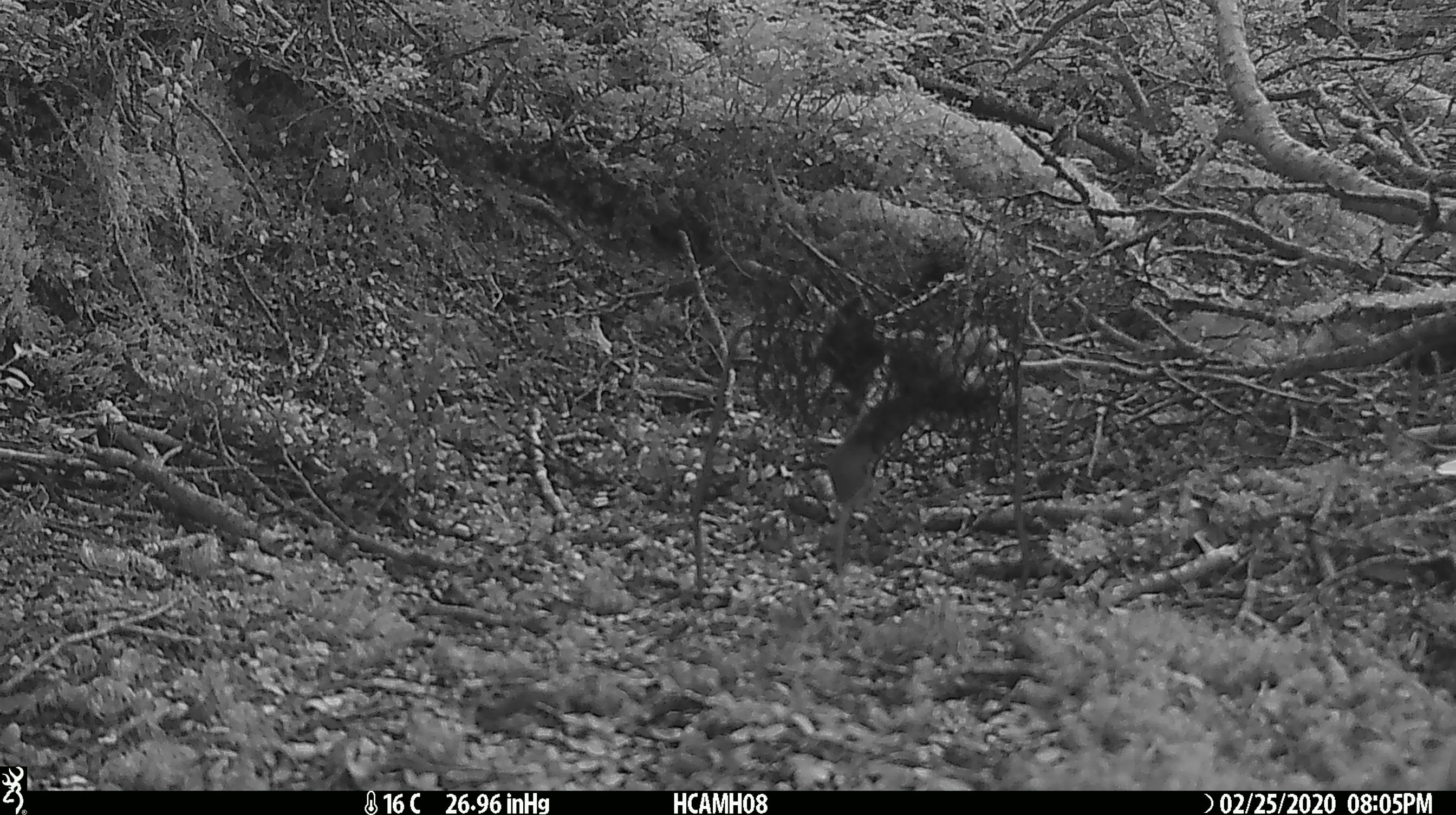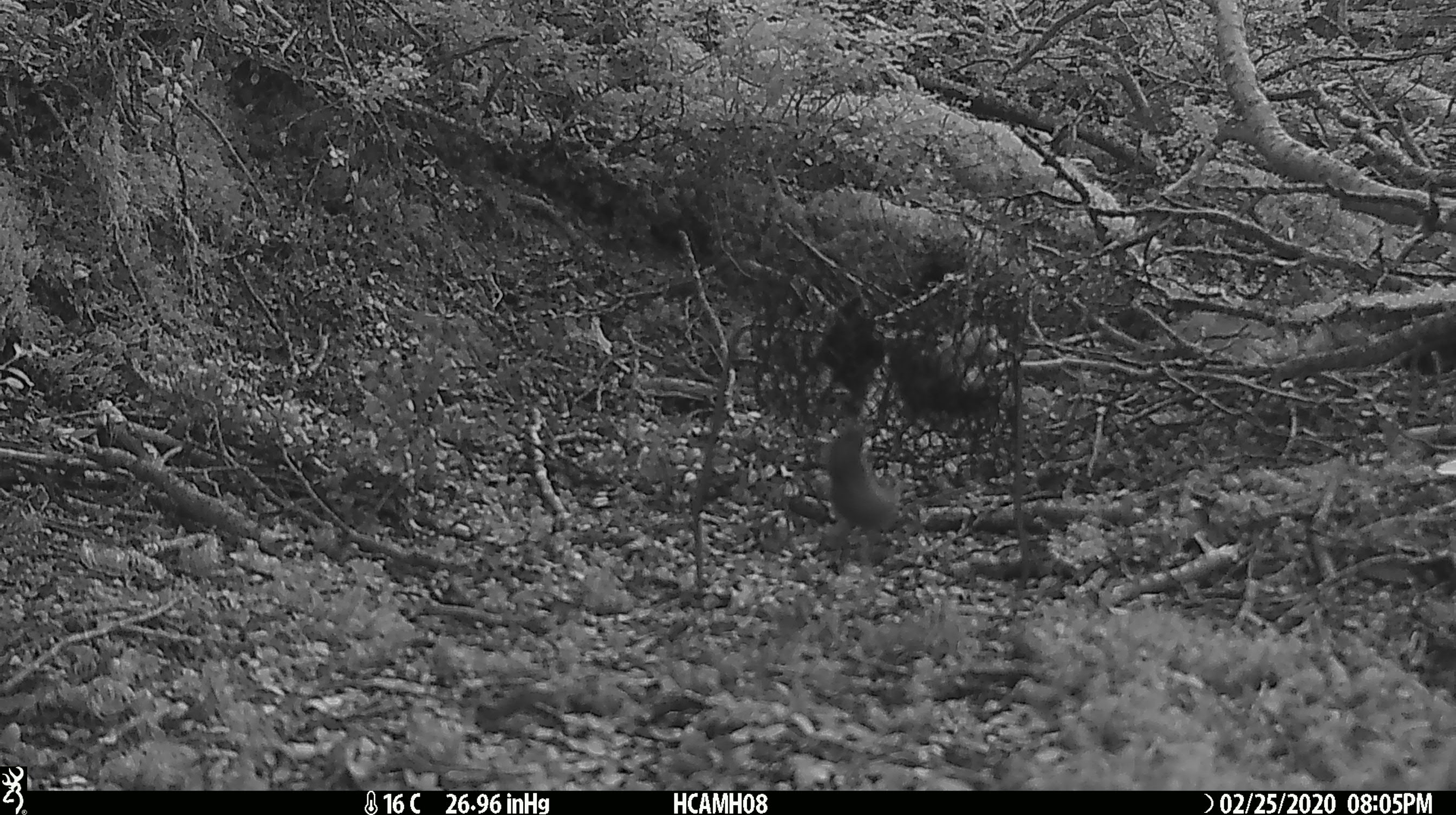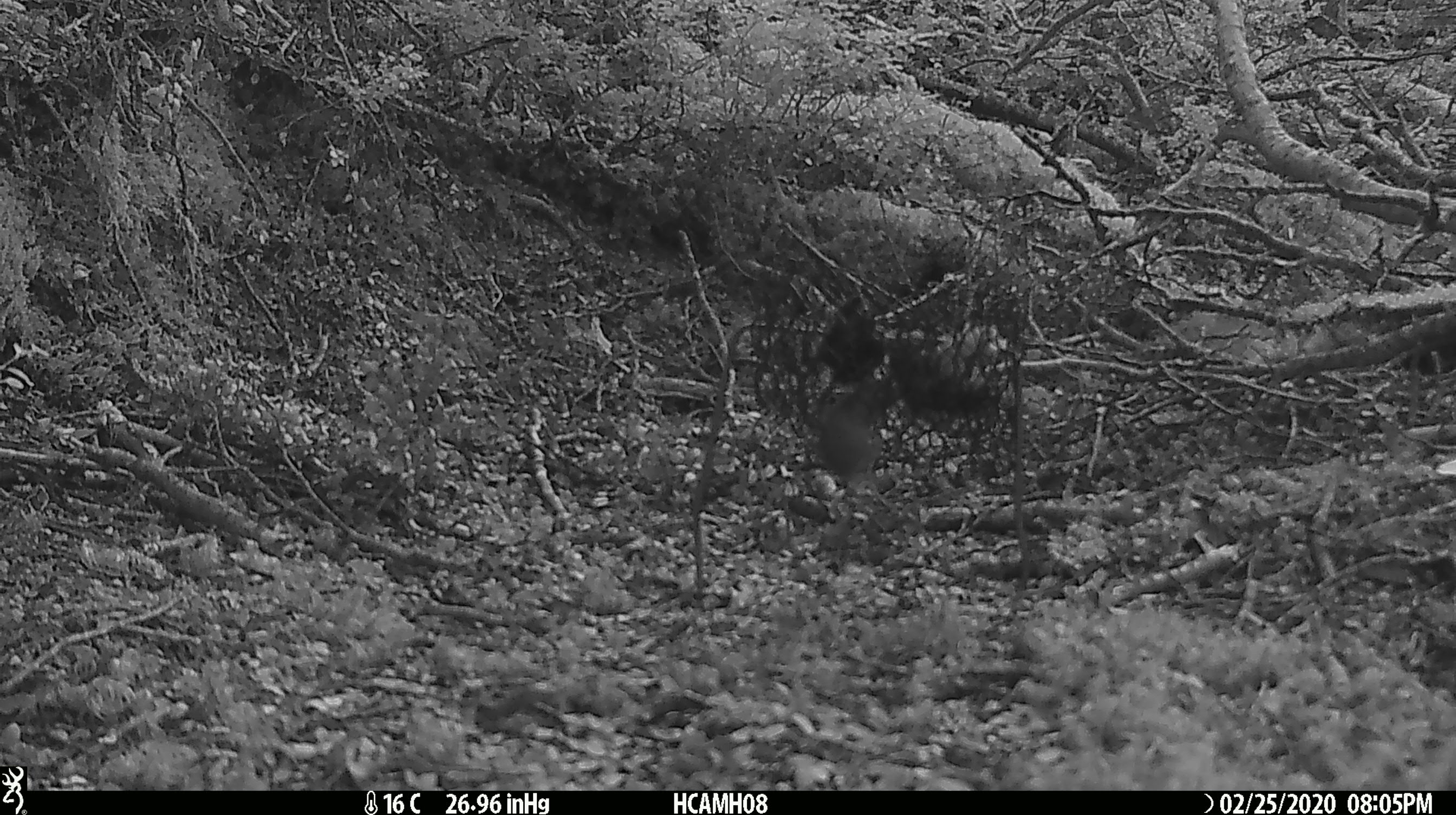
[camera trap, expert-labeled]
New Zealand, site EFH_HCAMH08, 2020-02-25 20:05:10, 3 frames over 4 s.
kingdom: Animalia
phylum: Chordata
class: Mammalia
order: Rodentia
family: Muridae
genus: Mus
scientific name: Mus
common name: mouse